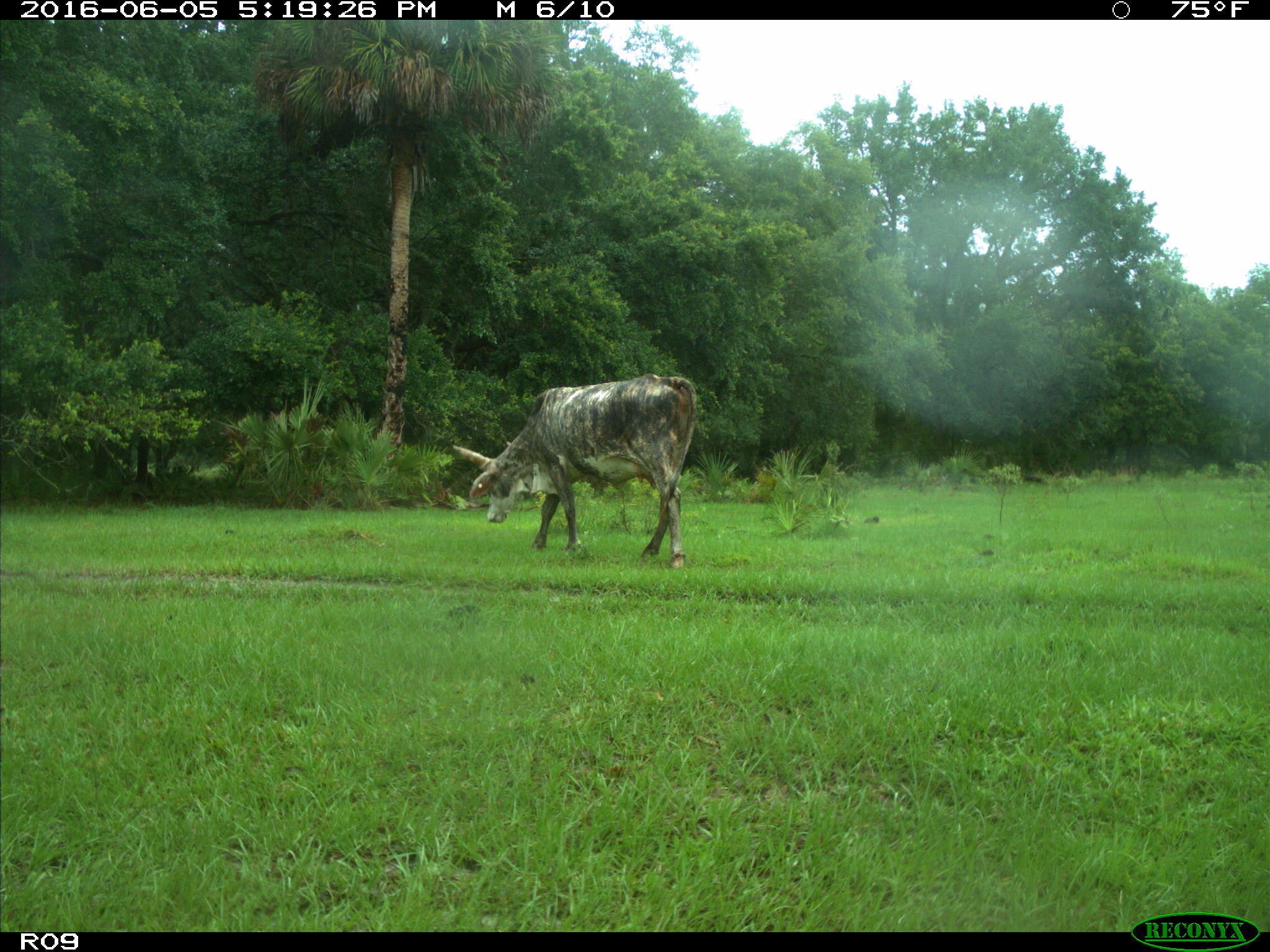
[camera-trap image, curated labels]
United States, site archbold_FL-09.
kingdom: Animalia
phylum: Chordata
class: Mammalia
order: Artiodactyla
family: Bovidae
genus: Bos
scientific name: Bos taurus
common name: domestic cow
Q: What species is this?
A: Bos taurus (domestic cow).